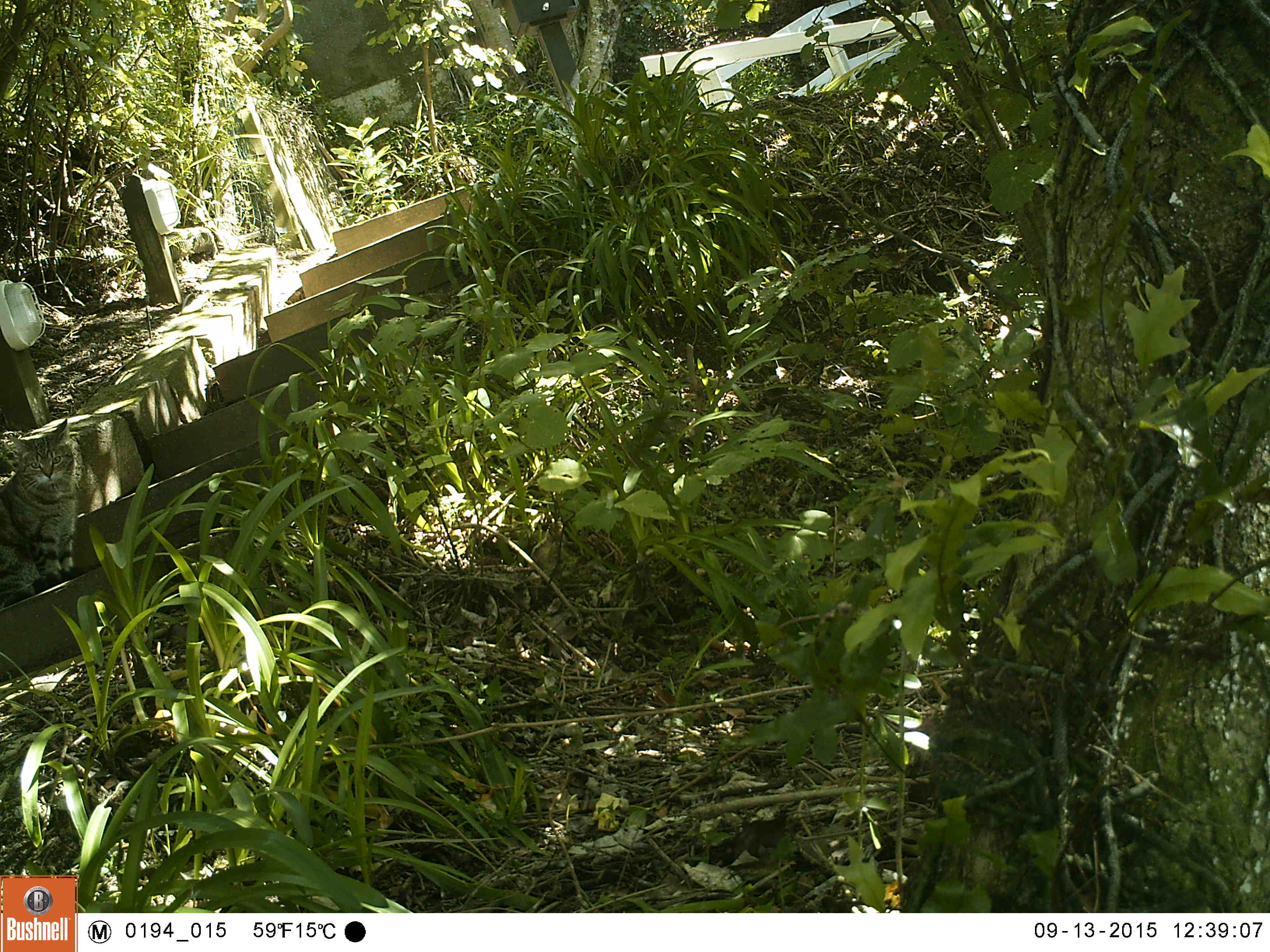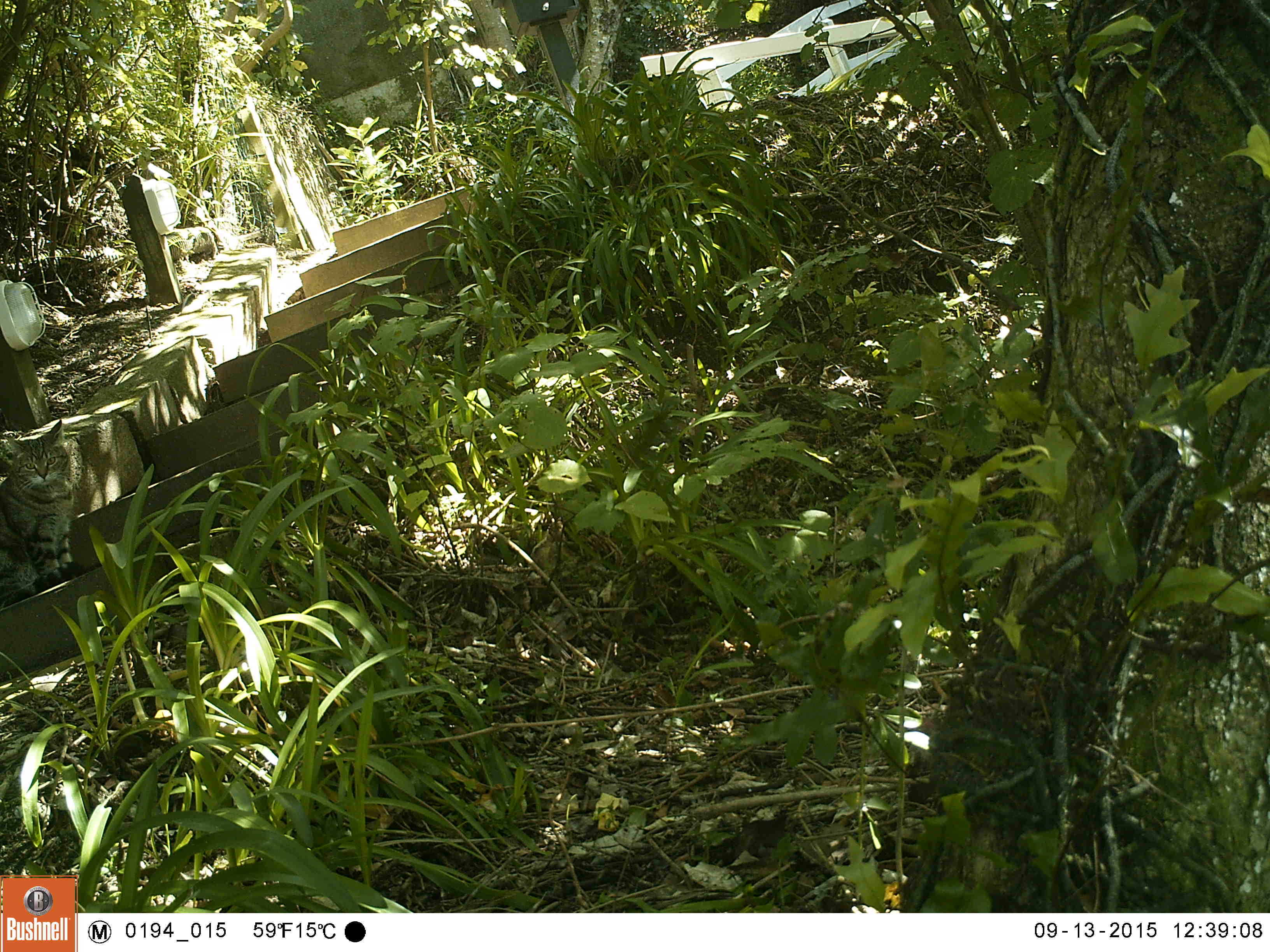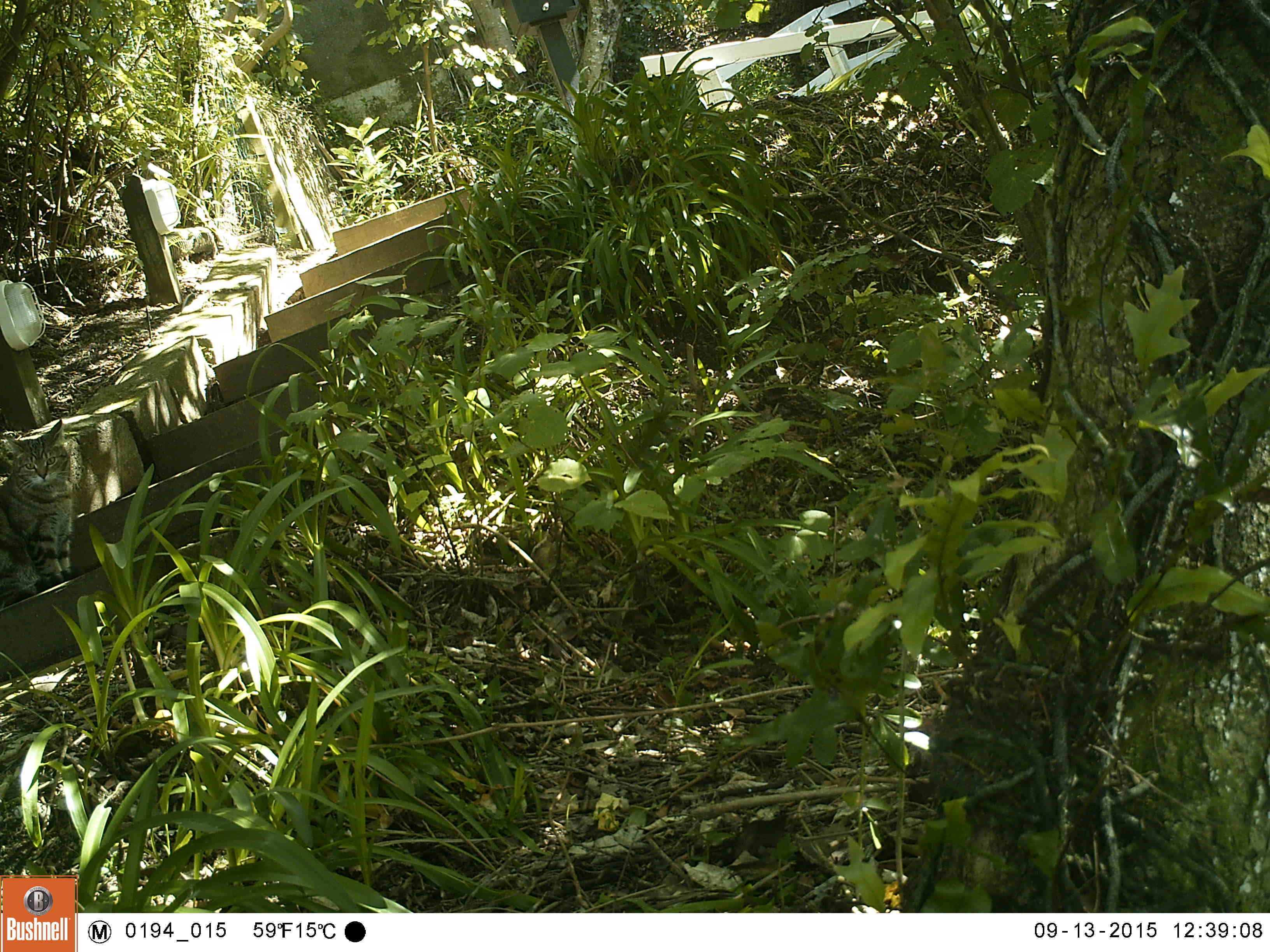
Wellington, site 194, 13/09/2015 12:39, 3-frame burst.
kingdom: Animalia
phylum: Chordata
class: Mammalia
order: Carnivora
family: Felidae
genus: Felis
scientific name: Felis catus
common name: cat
Cat (Felis catus).